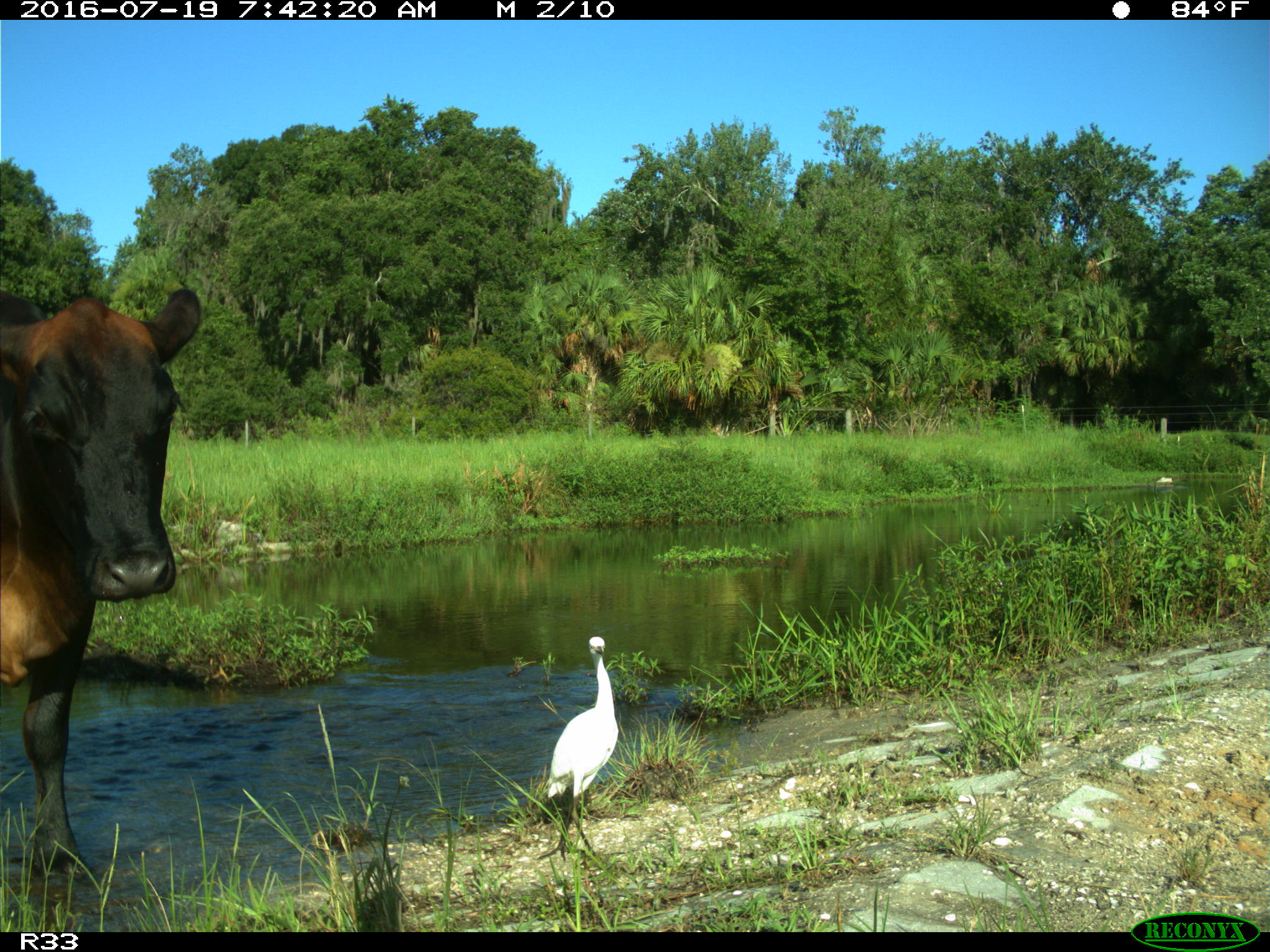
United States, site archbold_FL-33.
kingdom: Animalia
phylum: Chordata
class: Mammalia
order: Artiodactyla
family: Bovidae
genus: Bos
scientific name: Bos taurus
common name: domestic cow